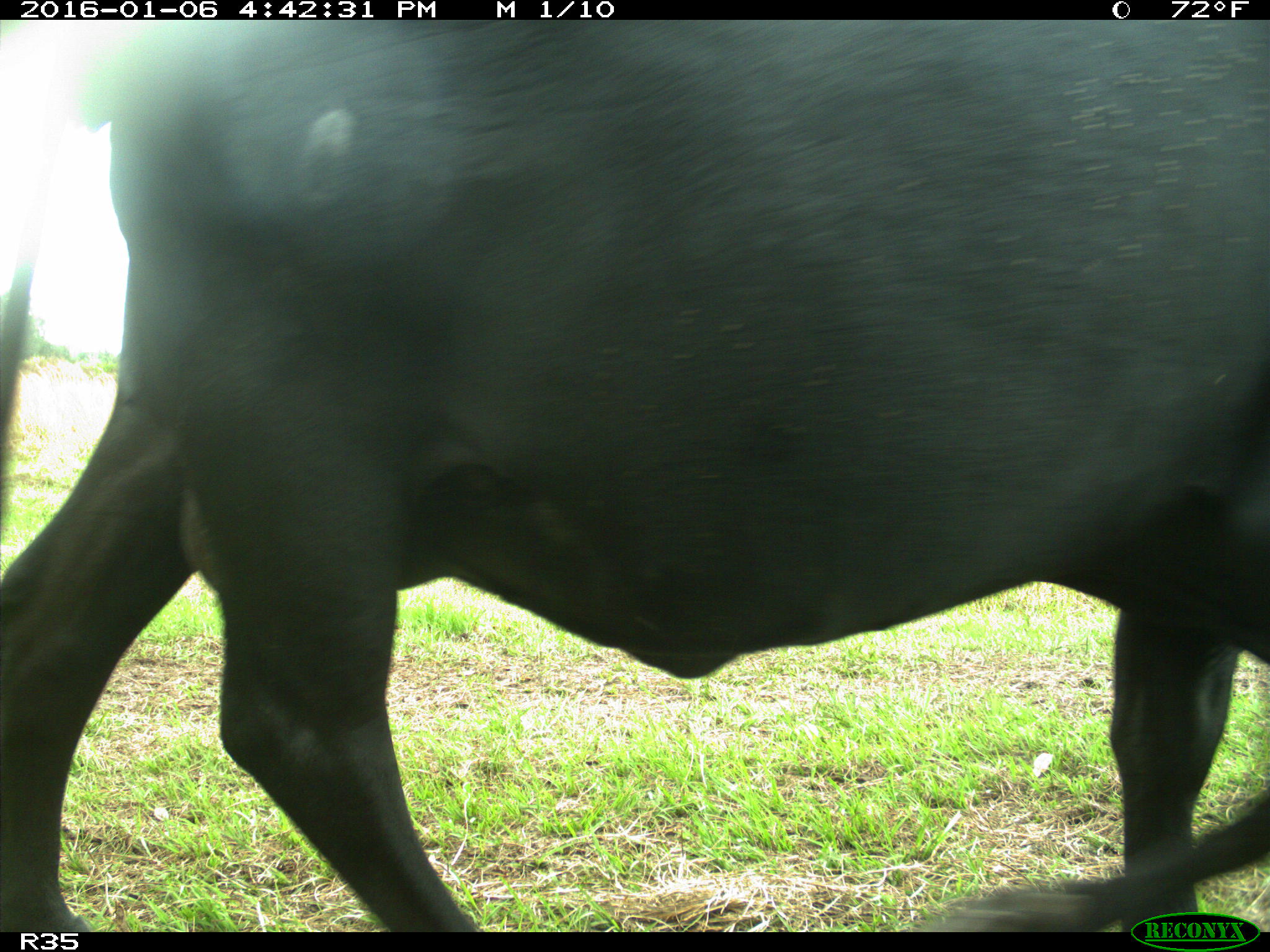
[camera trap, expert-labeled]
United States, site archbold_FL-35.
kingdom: Animalia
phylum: Chordata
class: Mammalia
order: Artiodactyla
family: Bovidae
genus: Bos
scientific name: Bos taurus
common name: domestic cow